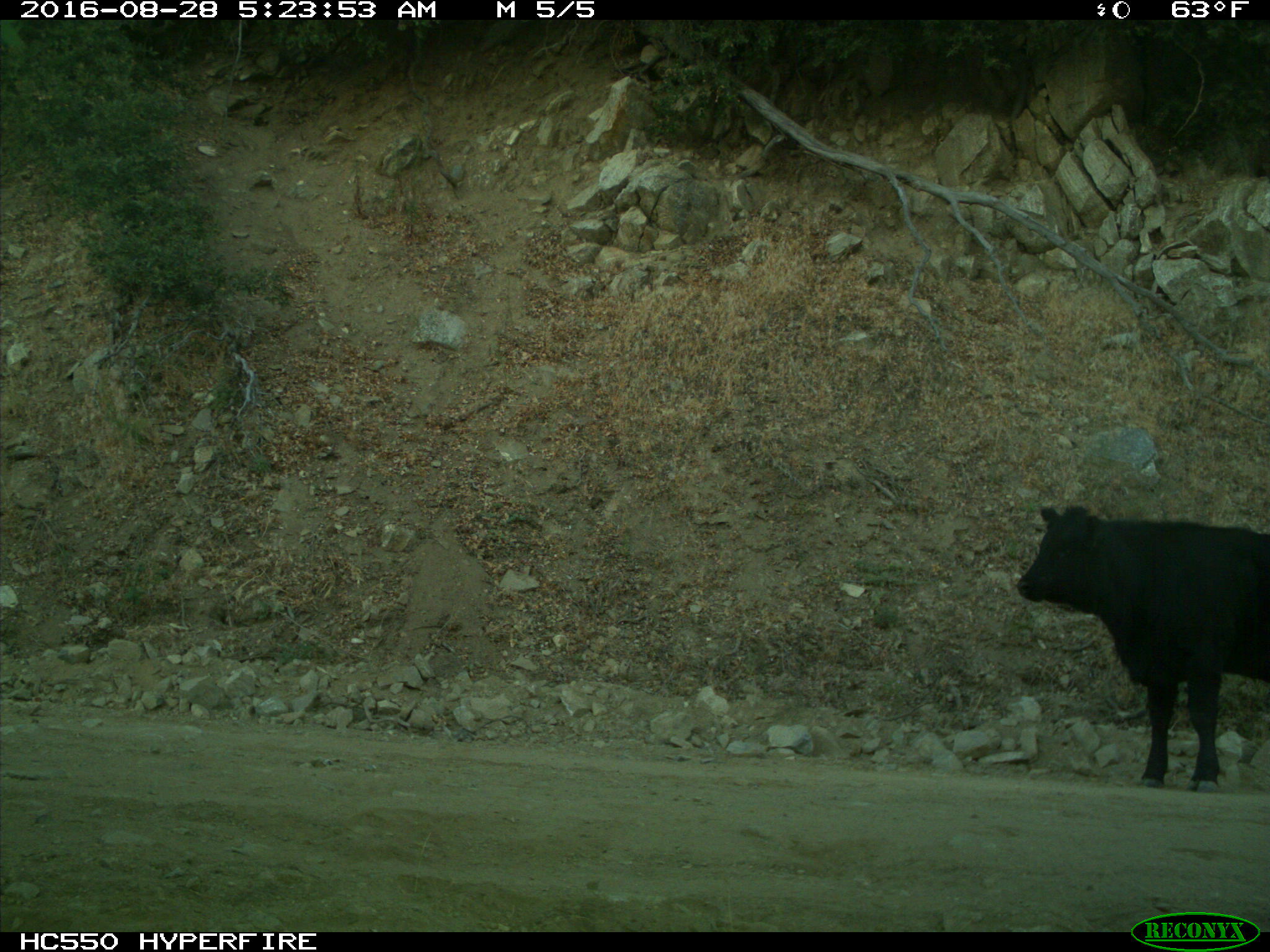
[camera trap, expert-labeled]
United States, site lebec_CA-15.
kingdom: Animalia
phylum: Chordata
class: Mammalia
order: Artiodactyla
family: Bovidae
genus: Bos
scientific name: Bos taurus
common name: domestic cow